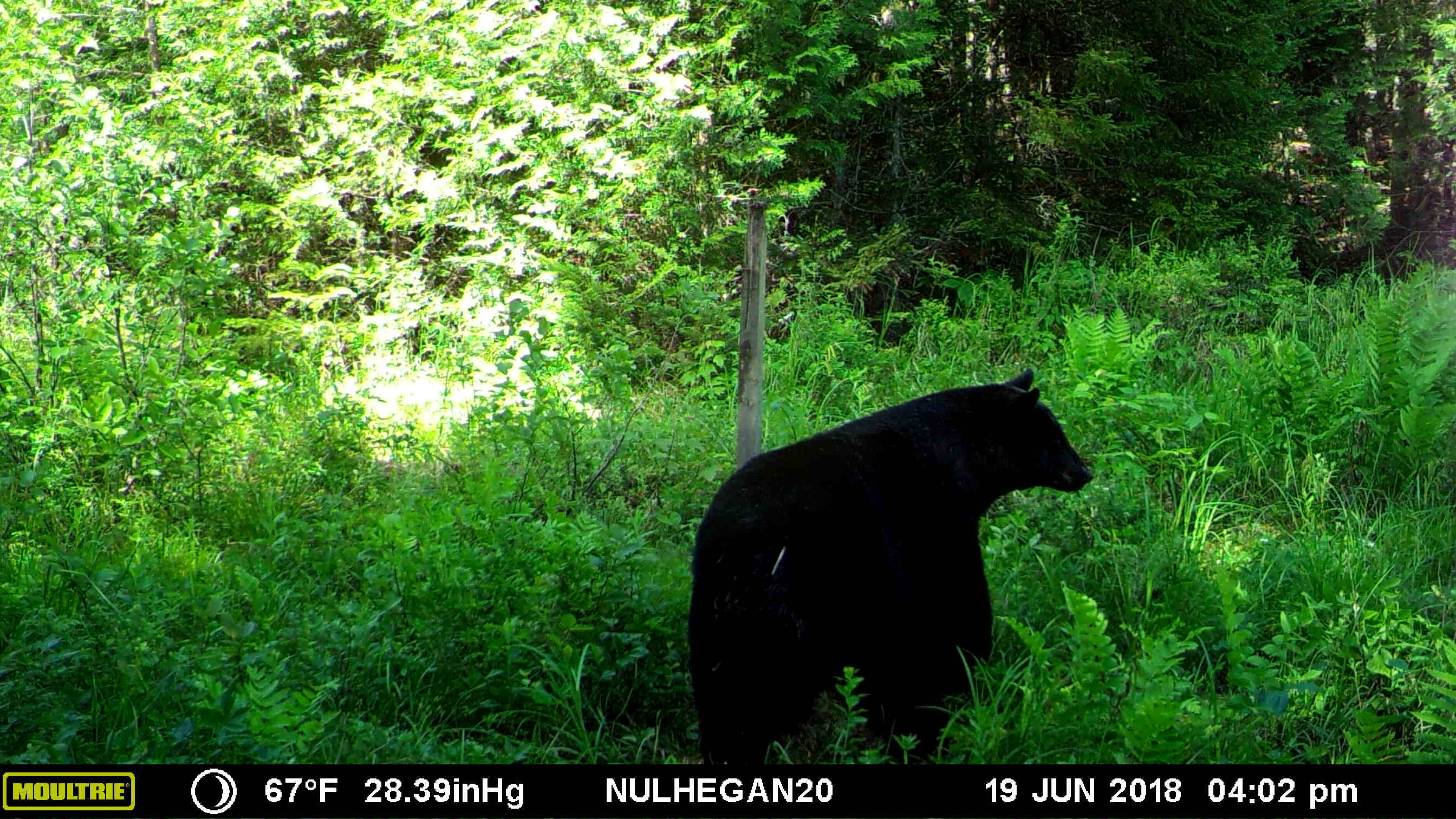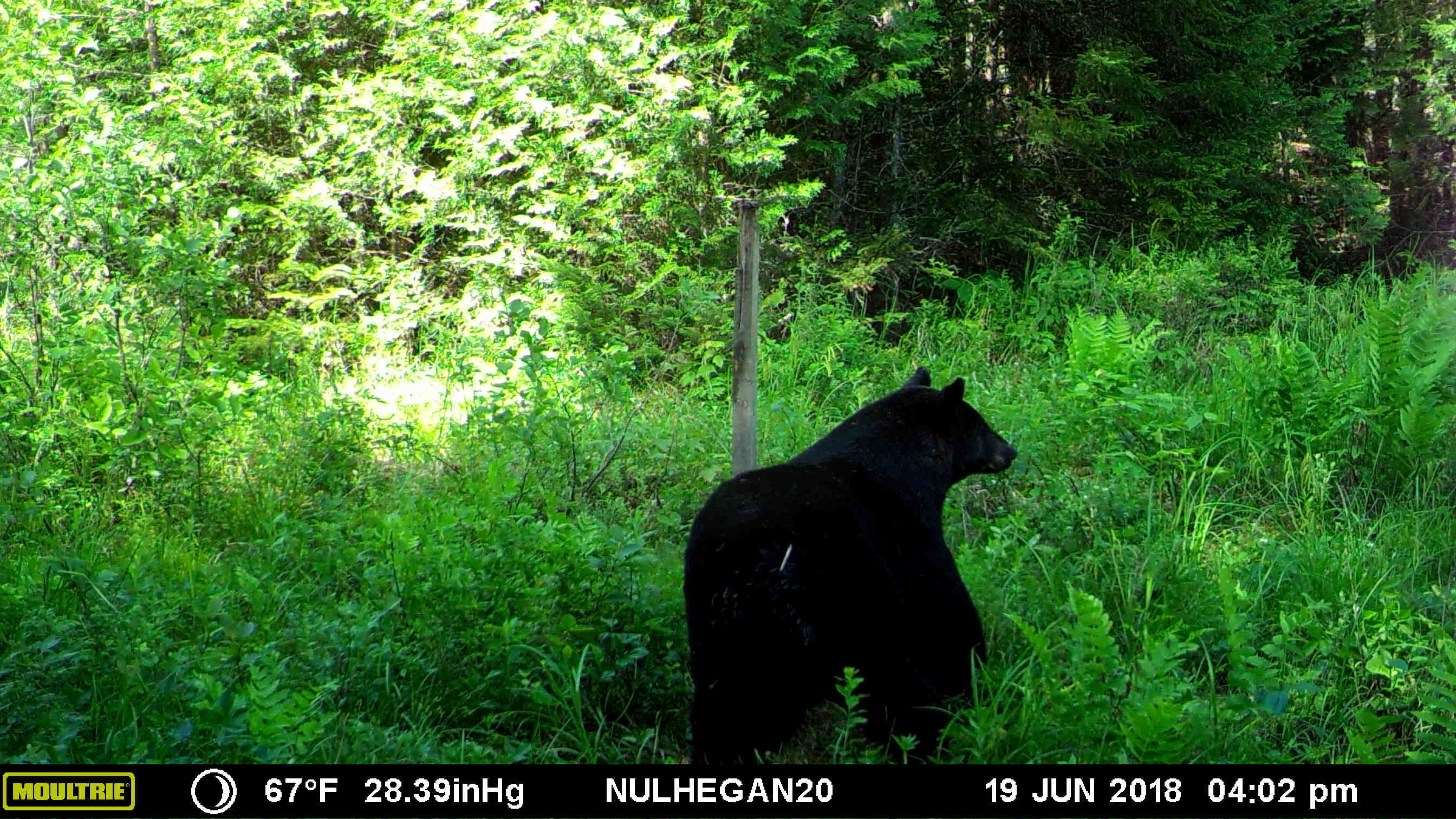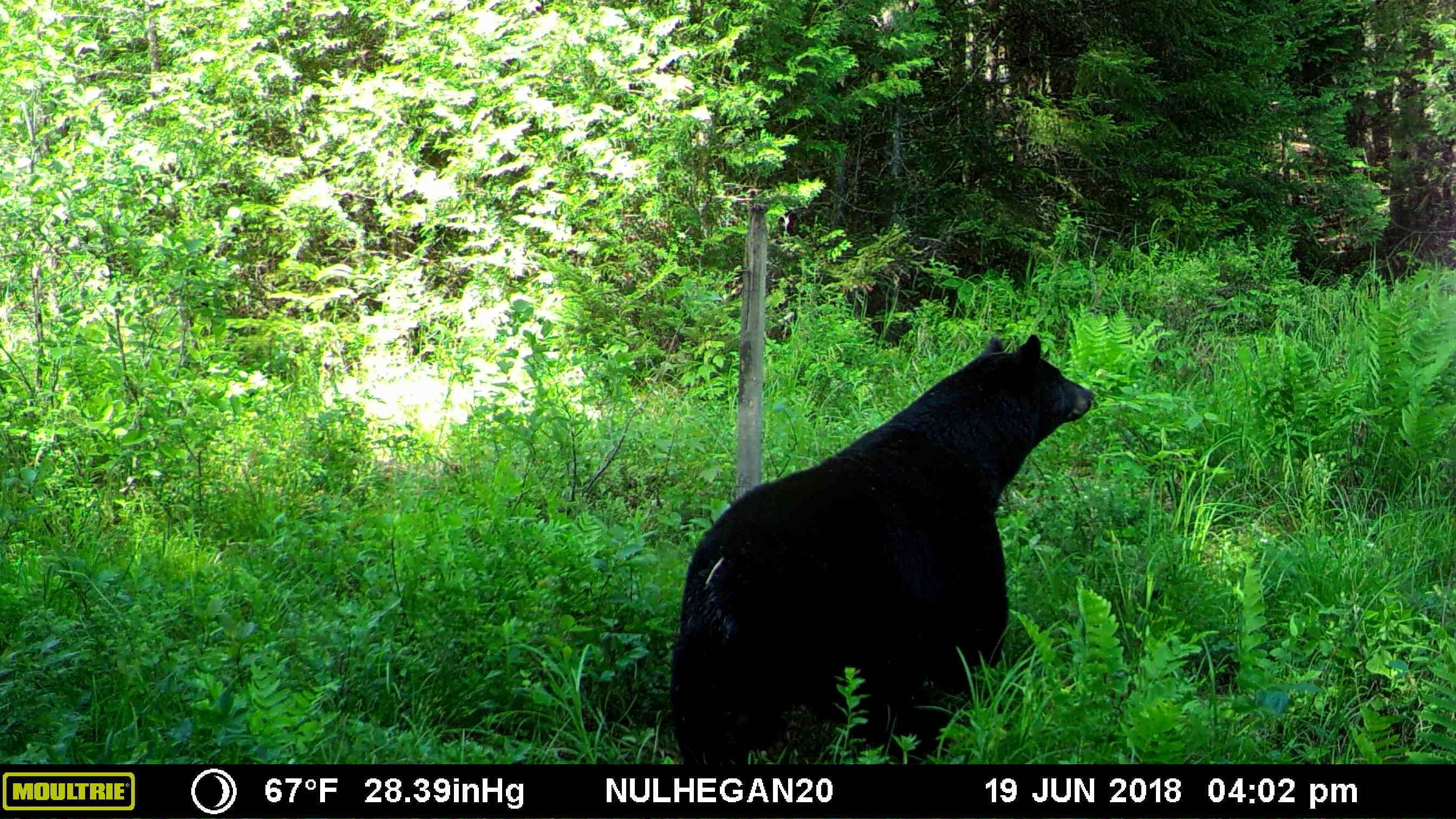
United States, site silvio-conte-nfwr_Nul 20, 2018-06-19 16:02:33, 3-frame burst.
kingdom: Animalia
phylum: Chordata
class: Mammalia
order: Carnivora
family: Ursidae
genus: Ursus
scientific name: Ursus americanus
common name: black bear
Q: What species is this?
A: Black bear (Ursus americanus).